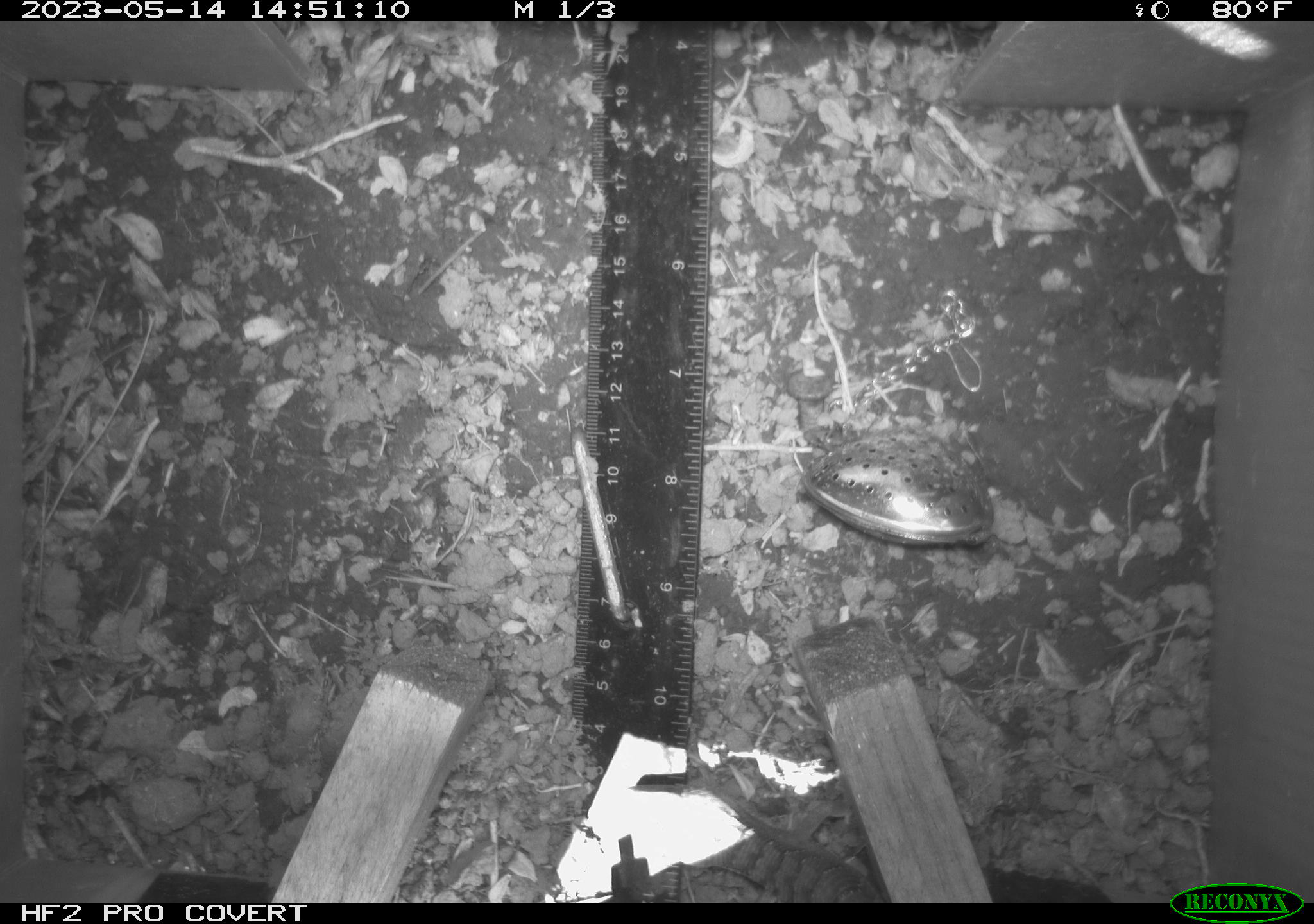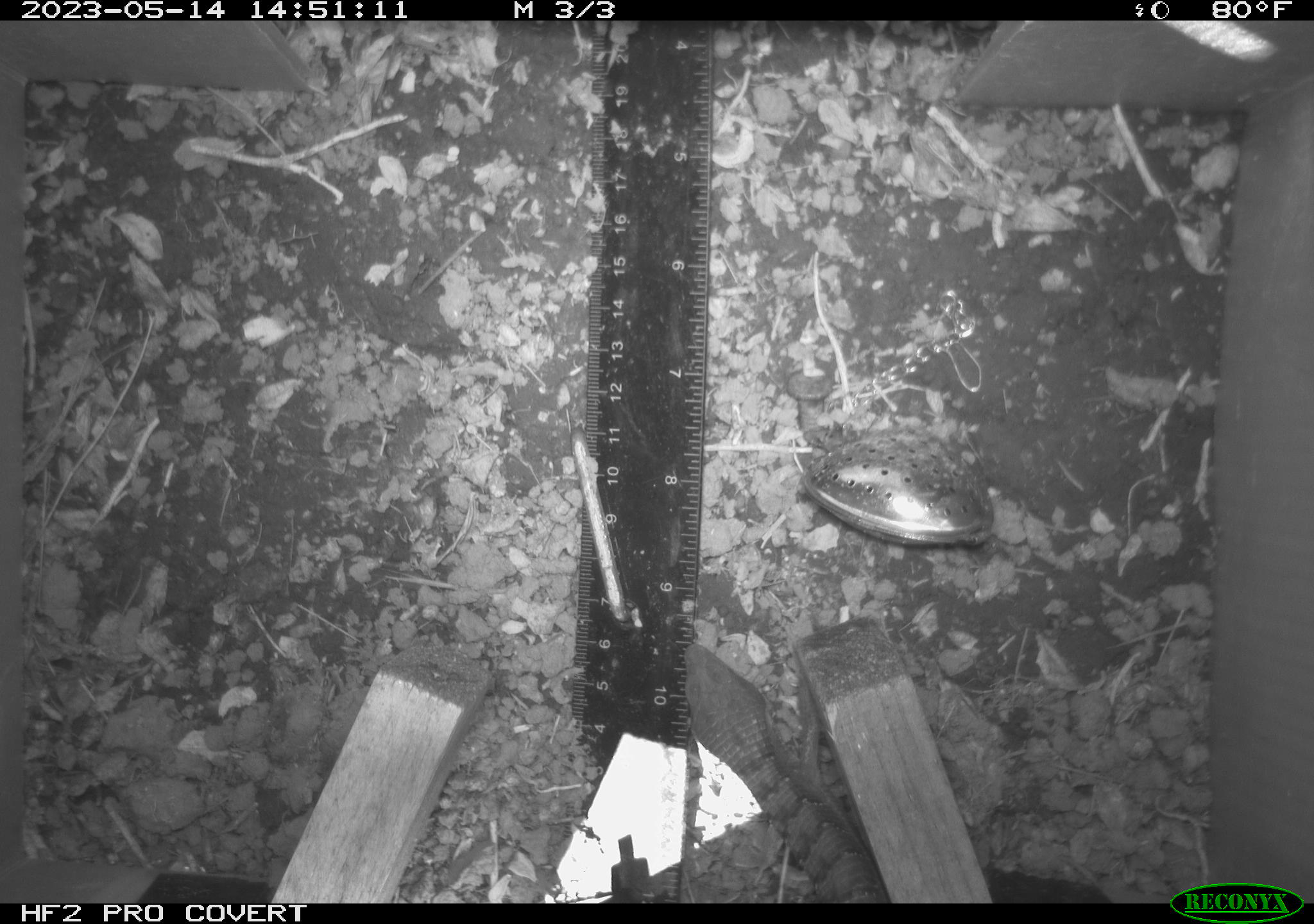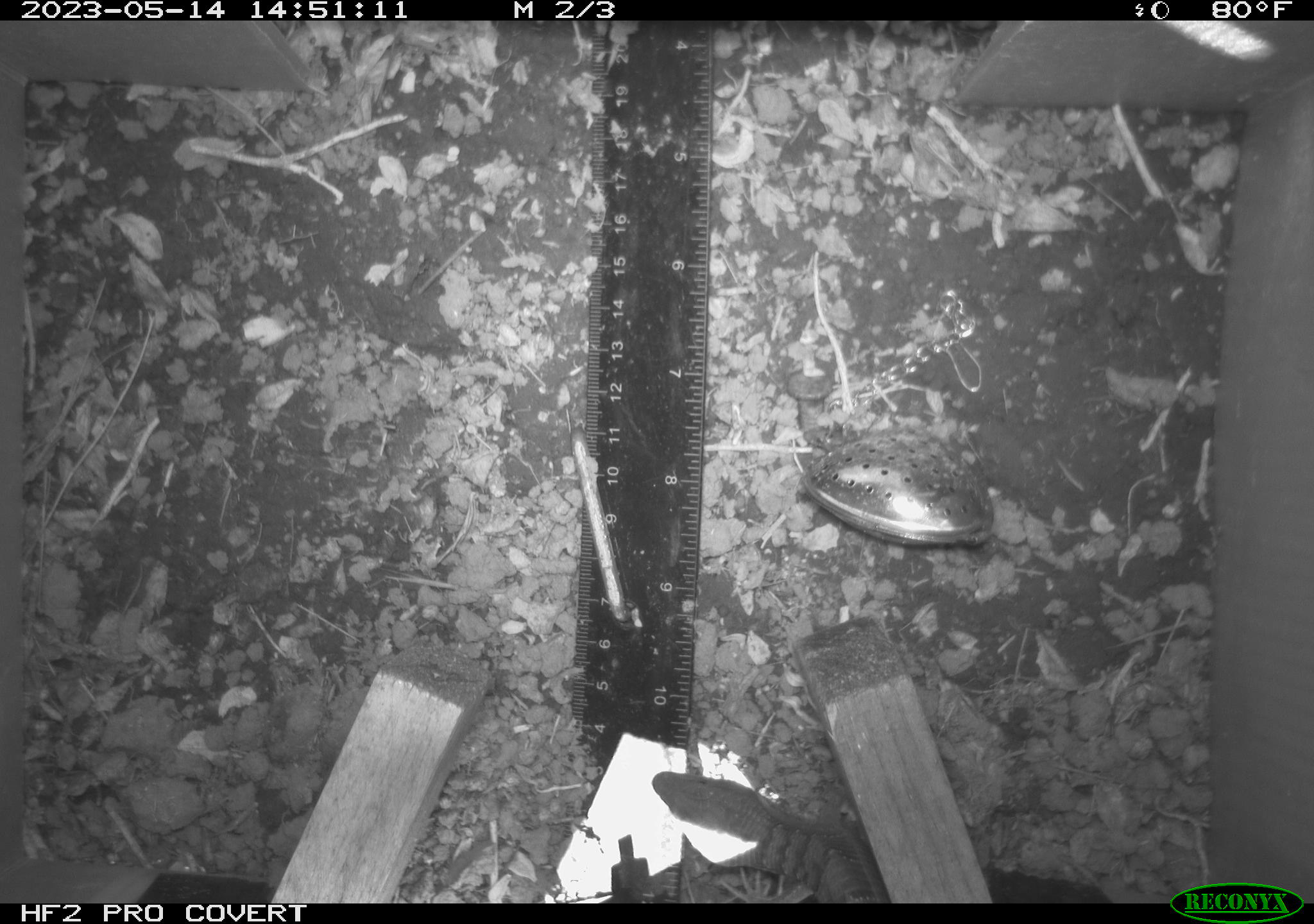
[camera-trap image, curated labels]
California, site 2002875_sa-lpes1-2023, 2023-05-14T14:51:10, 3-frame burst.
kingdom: Animalia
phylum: Chordata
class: Reptilia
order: Squamata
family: Anguidae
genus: Elgaria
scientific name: Elgaria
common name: alligator lizards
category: elgaria species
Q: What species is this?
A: Elgaria species (alligator lizards) (Elgaria).